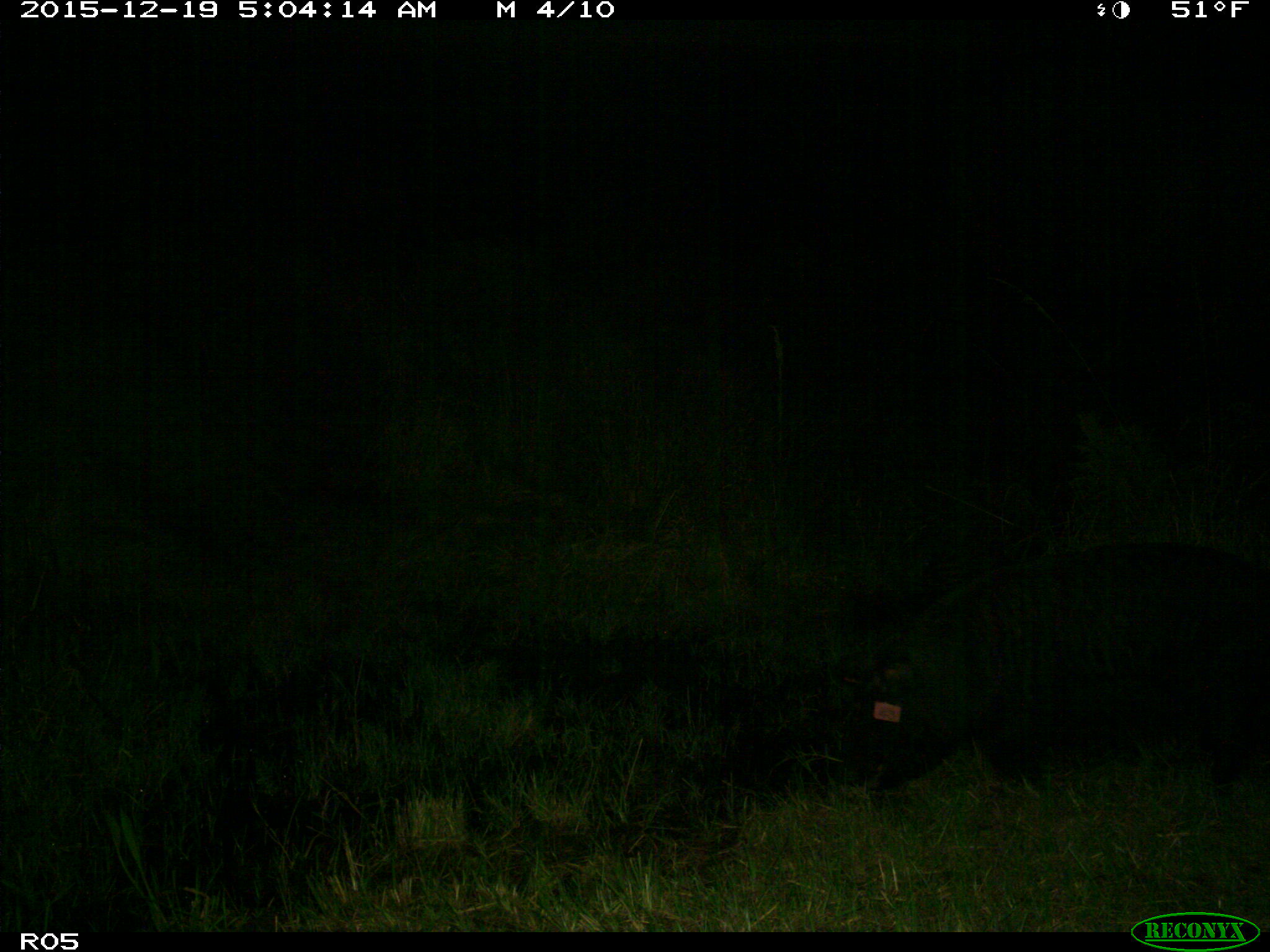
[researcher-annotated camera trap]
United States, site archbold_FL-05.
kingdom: Animalia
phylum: Chordata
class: Mammalia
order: Artiodactyla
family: Suidae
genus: Sus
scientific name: Sus scrofa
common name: wild boar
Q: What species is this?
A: Sus scrofa (wild boar).